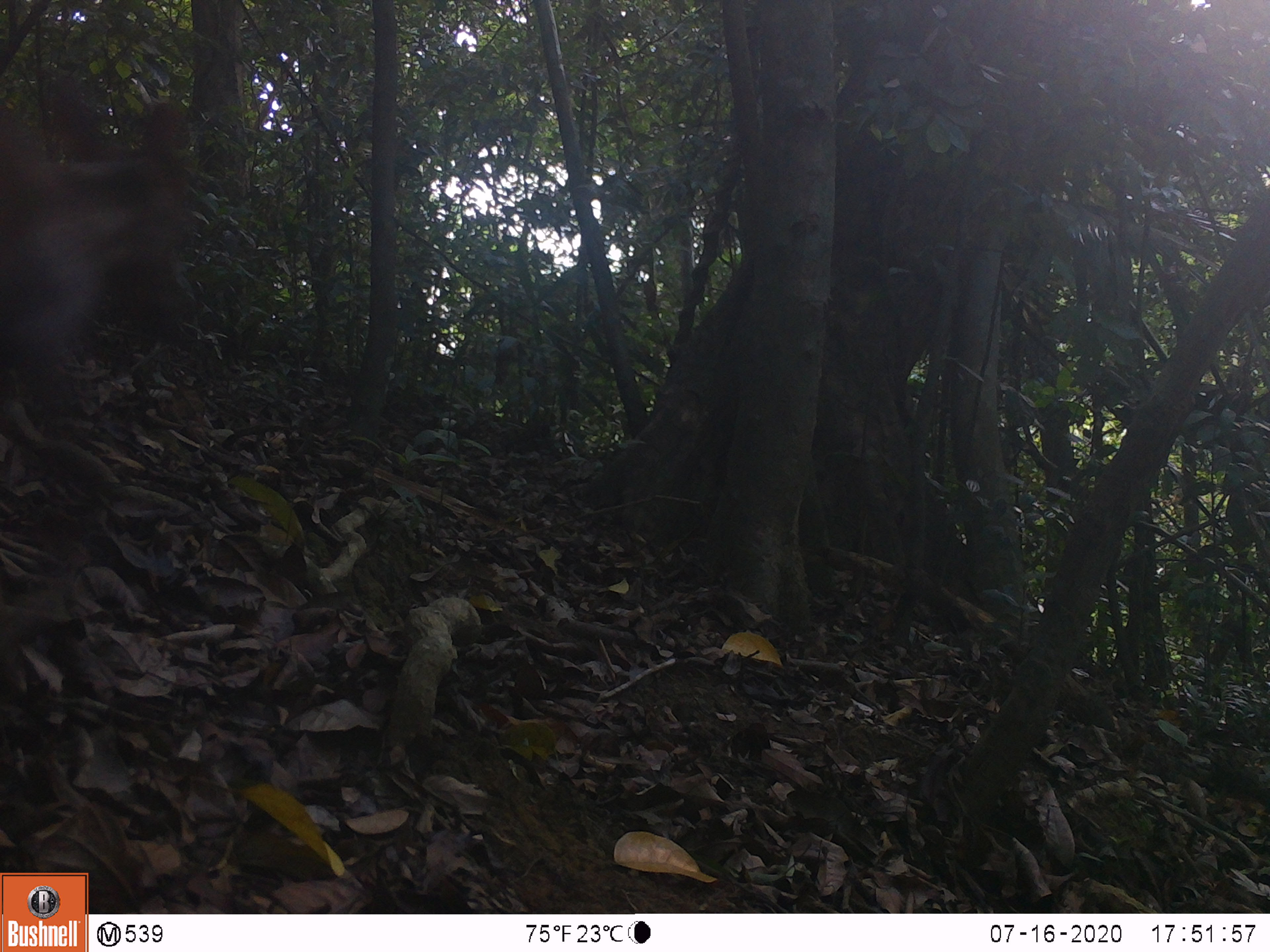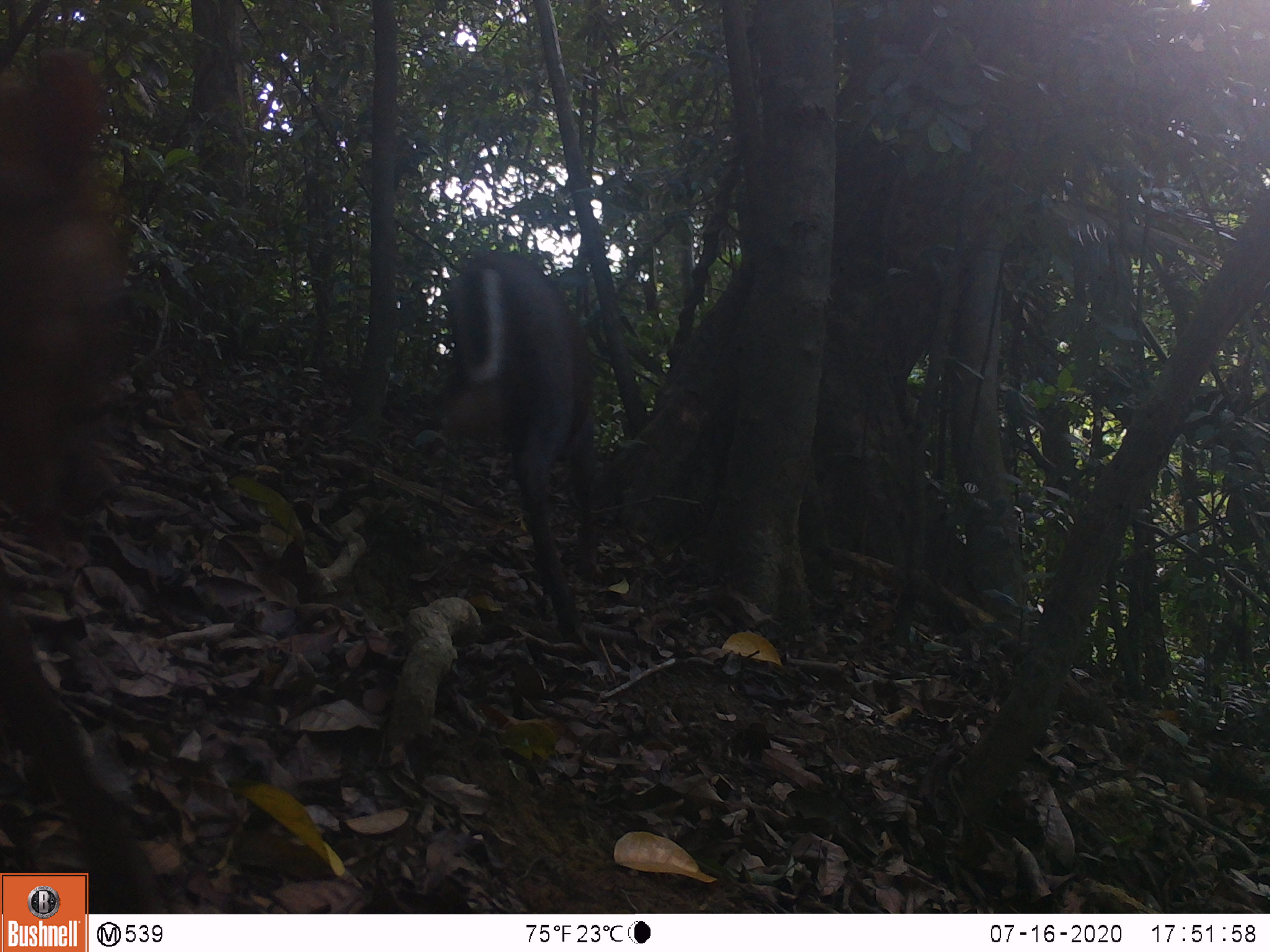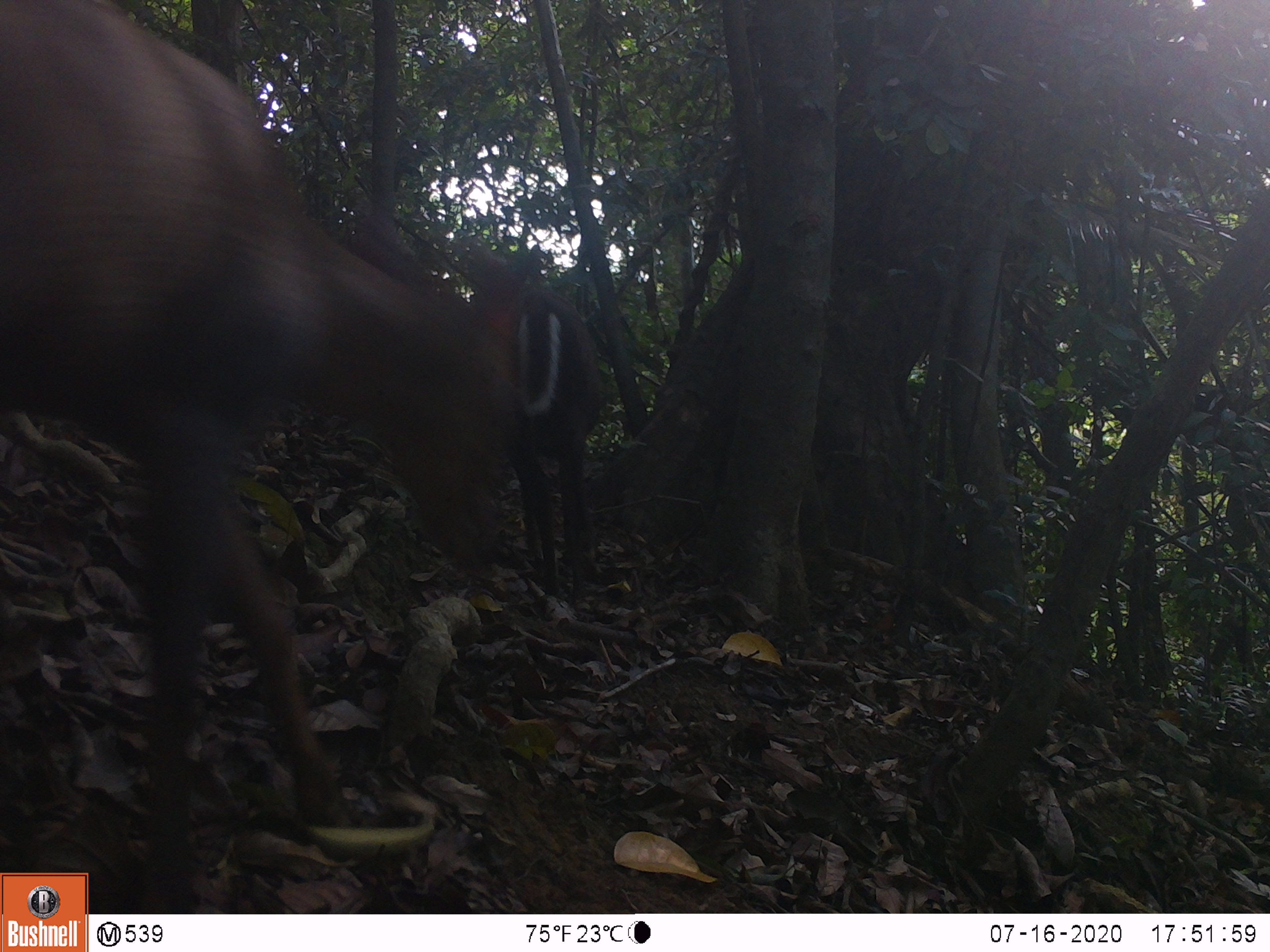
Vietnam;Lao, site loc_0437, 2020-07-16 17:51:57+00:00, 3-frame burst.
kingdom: Animalia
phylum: Chordata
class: Mammalia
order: Artiodactyla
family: Cervidae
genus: Muntiacus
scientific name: Muntiacus rooseveltorum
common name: roosevelt's muntjac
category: roosevelts muntjac group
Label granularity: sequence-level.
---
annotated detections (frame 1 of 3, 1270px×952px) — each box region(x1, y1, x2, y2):
roosevelts muntjac group: region(0, 70, 189, 372)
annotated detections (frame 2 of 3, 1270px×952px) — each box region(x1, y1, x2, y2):
roosevelts muntjac group: region(0, 46, 127, 526); region(443, 250, 596, 644)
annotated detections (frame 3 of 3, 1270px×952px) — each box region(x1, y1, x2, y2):
roosevelts muntjac group: region(0, 0, 519, 909); region(476, 257, 602, 599)